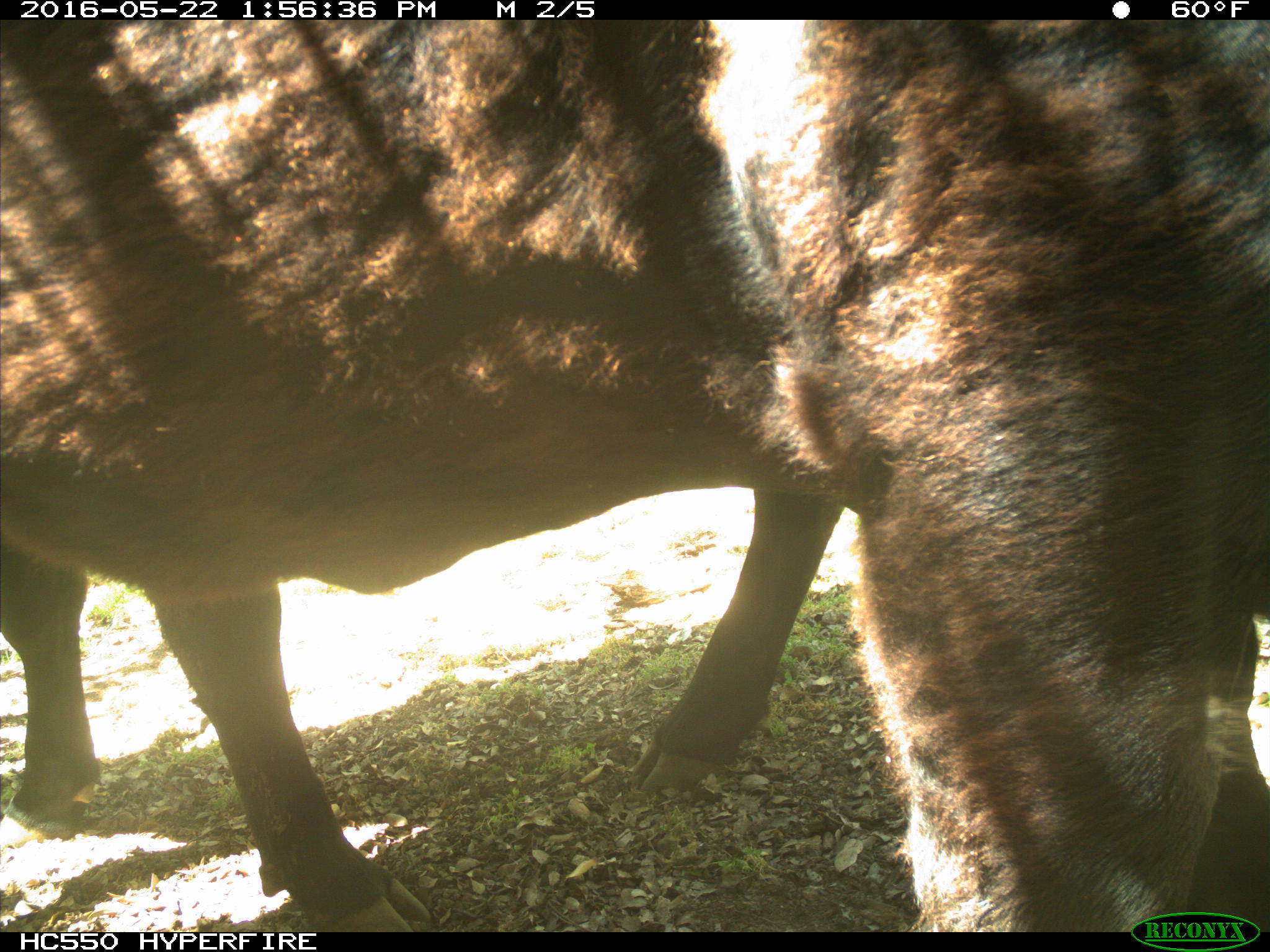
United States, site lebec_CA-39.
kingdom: Animalia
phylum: Chordata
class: Mammalia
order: Artiodactyla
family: Bovidae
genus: Bos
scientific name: Bos taurus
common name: domestic cow